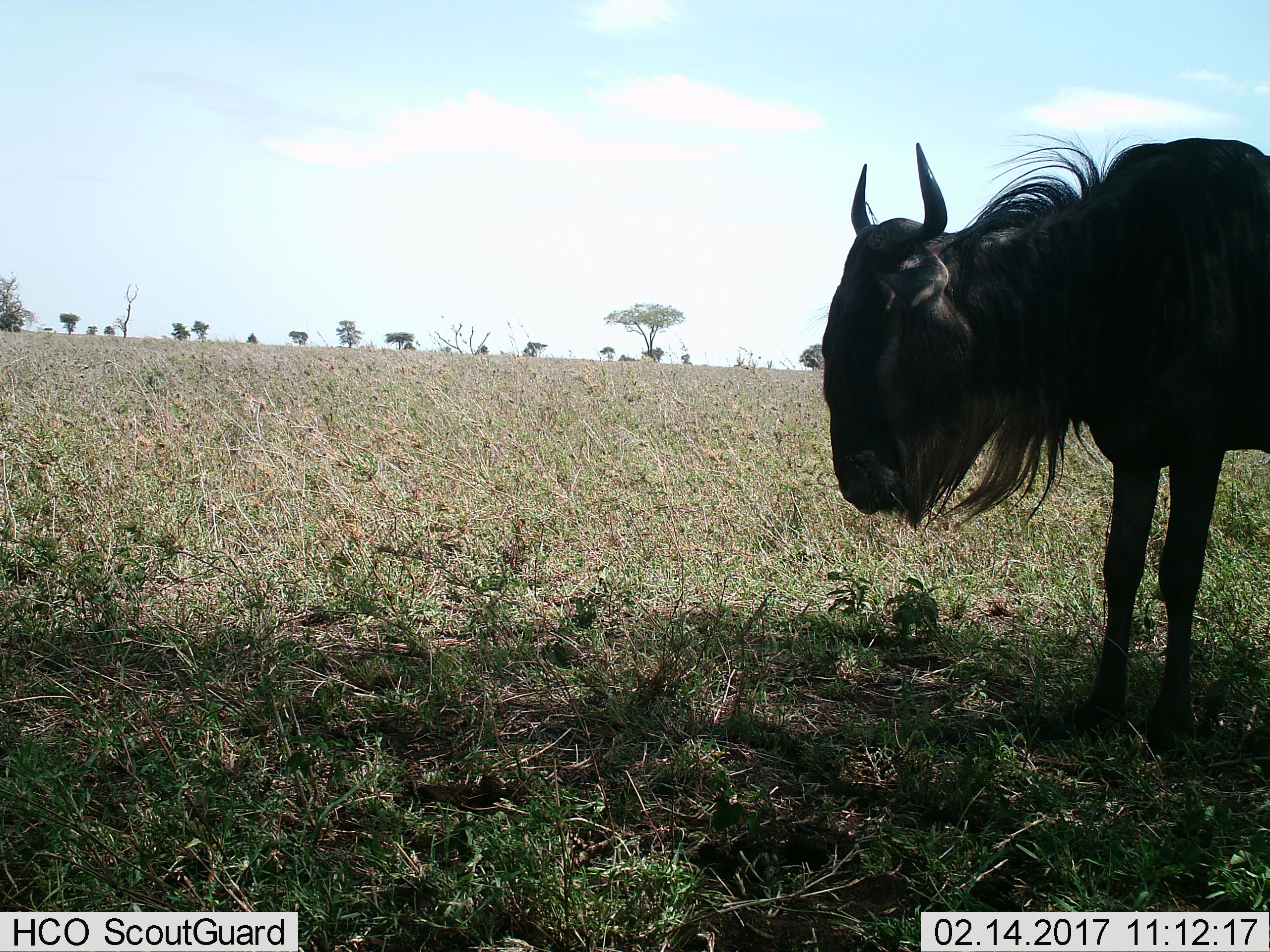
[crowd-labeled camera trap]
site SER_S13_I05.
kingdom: Animalia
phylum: Chordata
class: Mammalia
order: Artiodactyla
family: Bovidae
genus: Connochaetes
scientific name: Connochaetes taurinus taurinus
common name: blue wildebeest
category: wildebeestblue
Wildebeestblue (blue wildebeest) (Connochaetes taurinus taurinus), count 1. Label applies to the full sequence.